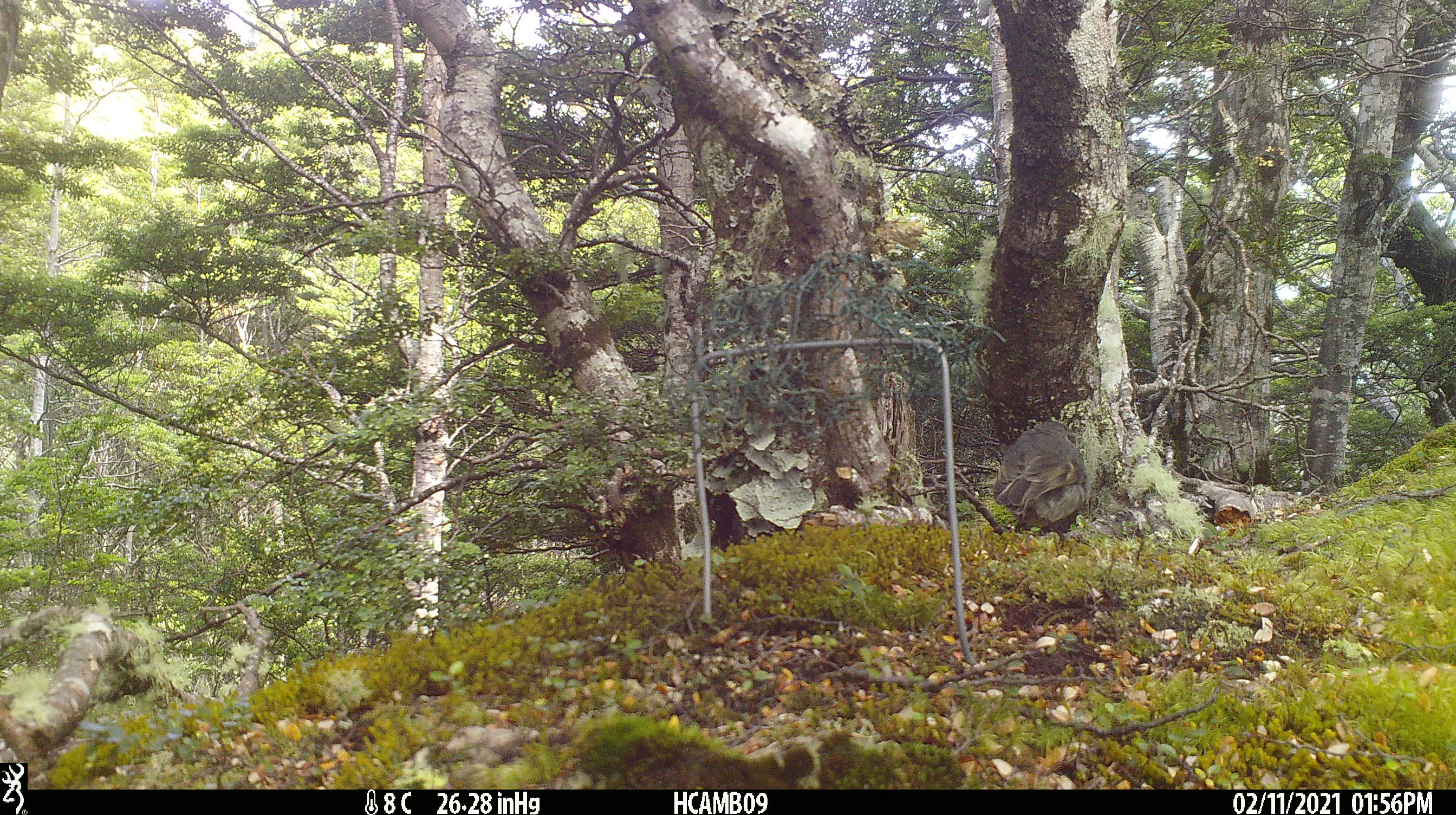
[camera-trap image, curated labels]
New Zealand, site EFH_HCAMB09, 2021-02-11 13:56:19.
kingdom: Animalia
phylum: Chordata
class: Aves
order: Passeriformes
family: Petroicidae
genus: Petroica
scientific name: Petroica australis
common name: new zealand robin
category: robin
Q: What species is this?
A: Robin (new zealand robin) (Petroica australis).